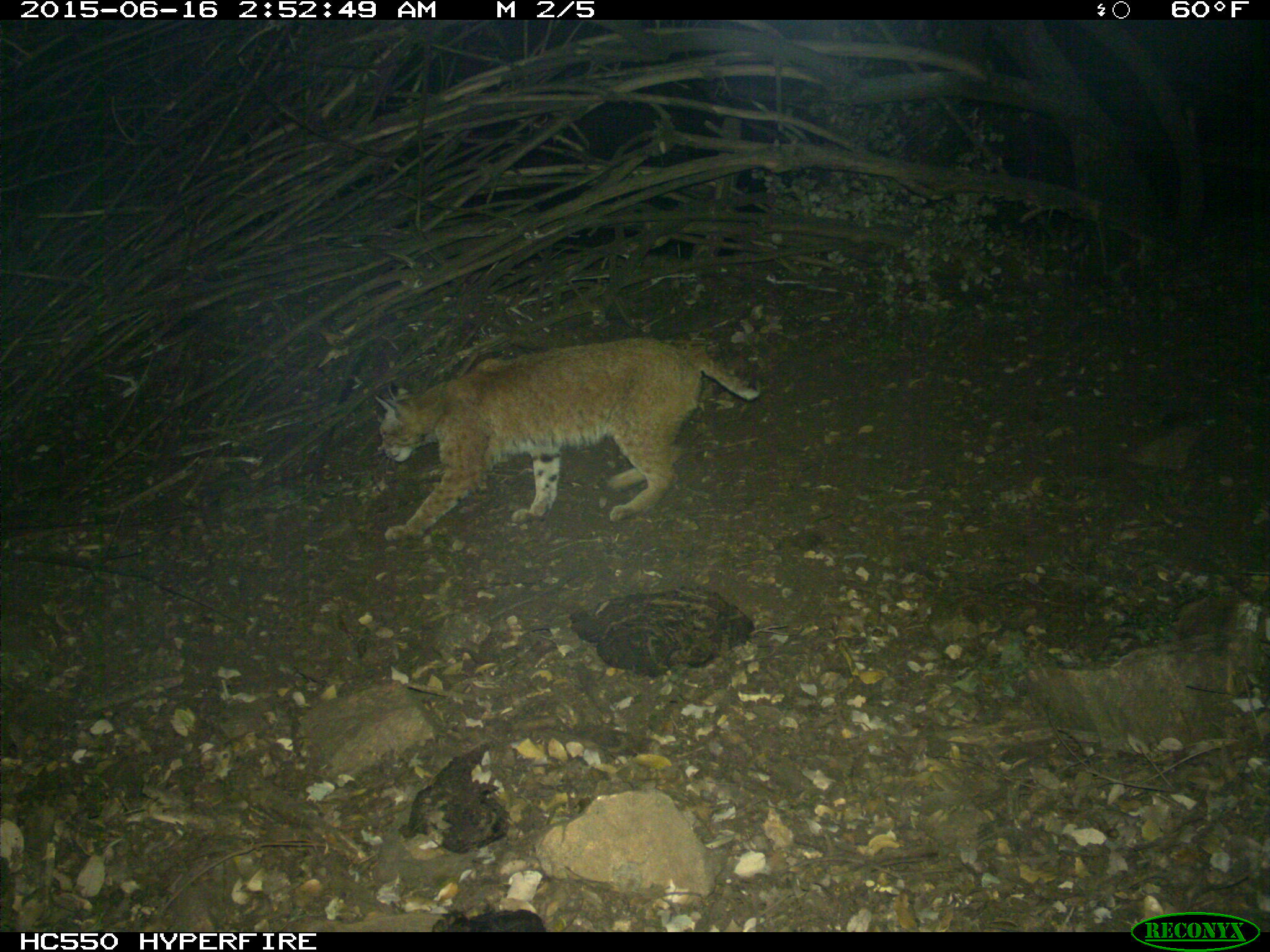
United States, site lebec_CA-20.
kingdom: Animalia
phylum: Chordata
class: Mammalia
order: Carnivora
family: Felidae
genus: Lynx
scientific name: Lynx rufus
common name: bobcat